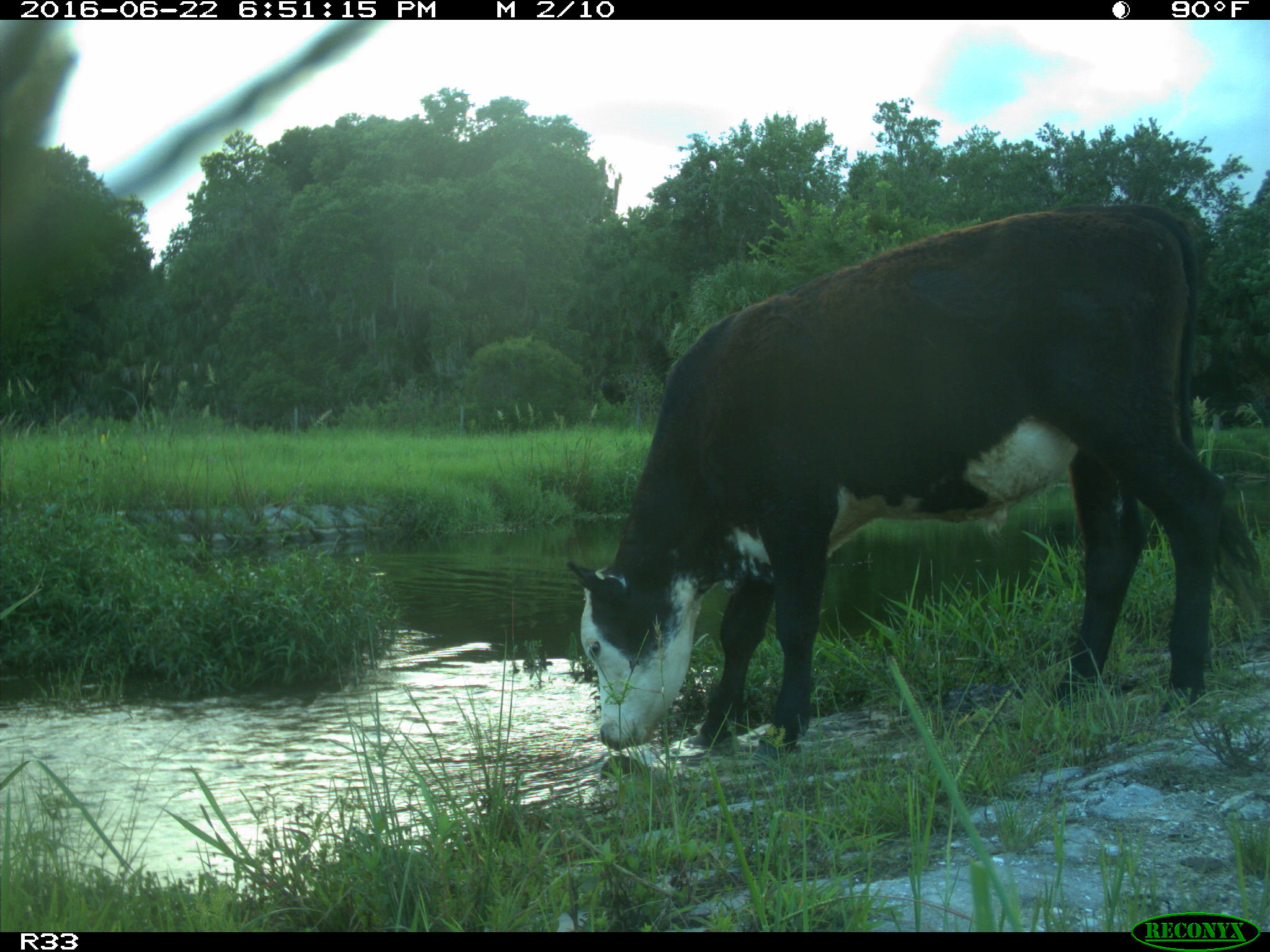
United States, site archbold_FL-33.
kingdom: Animalia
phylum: Chordata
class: Mammalia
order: Artiodactyla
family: Bovidae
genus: Bos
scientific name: Bos taurus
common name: domestic cow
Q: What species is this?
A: Bos taurus (domestic cow).